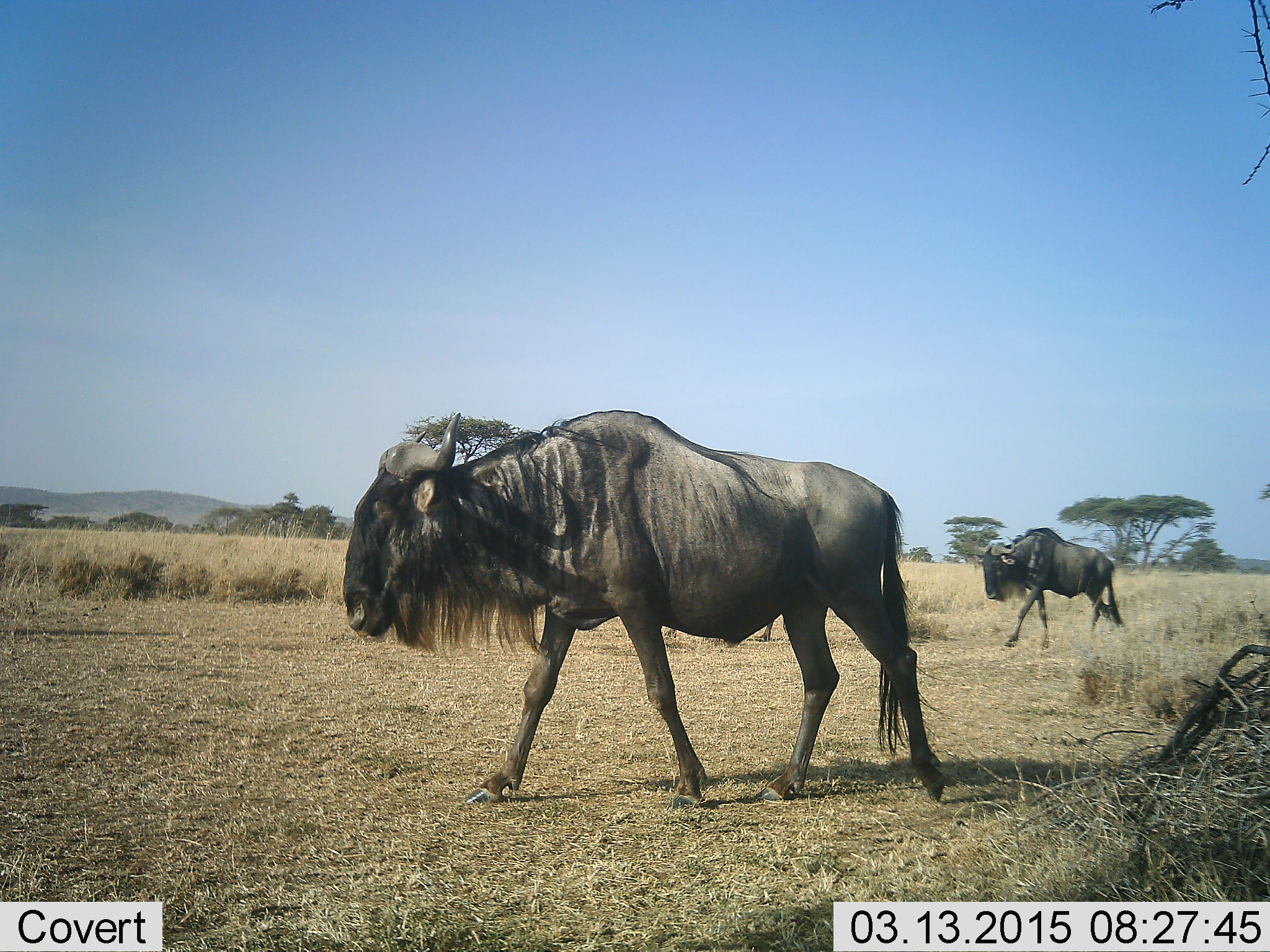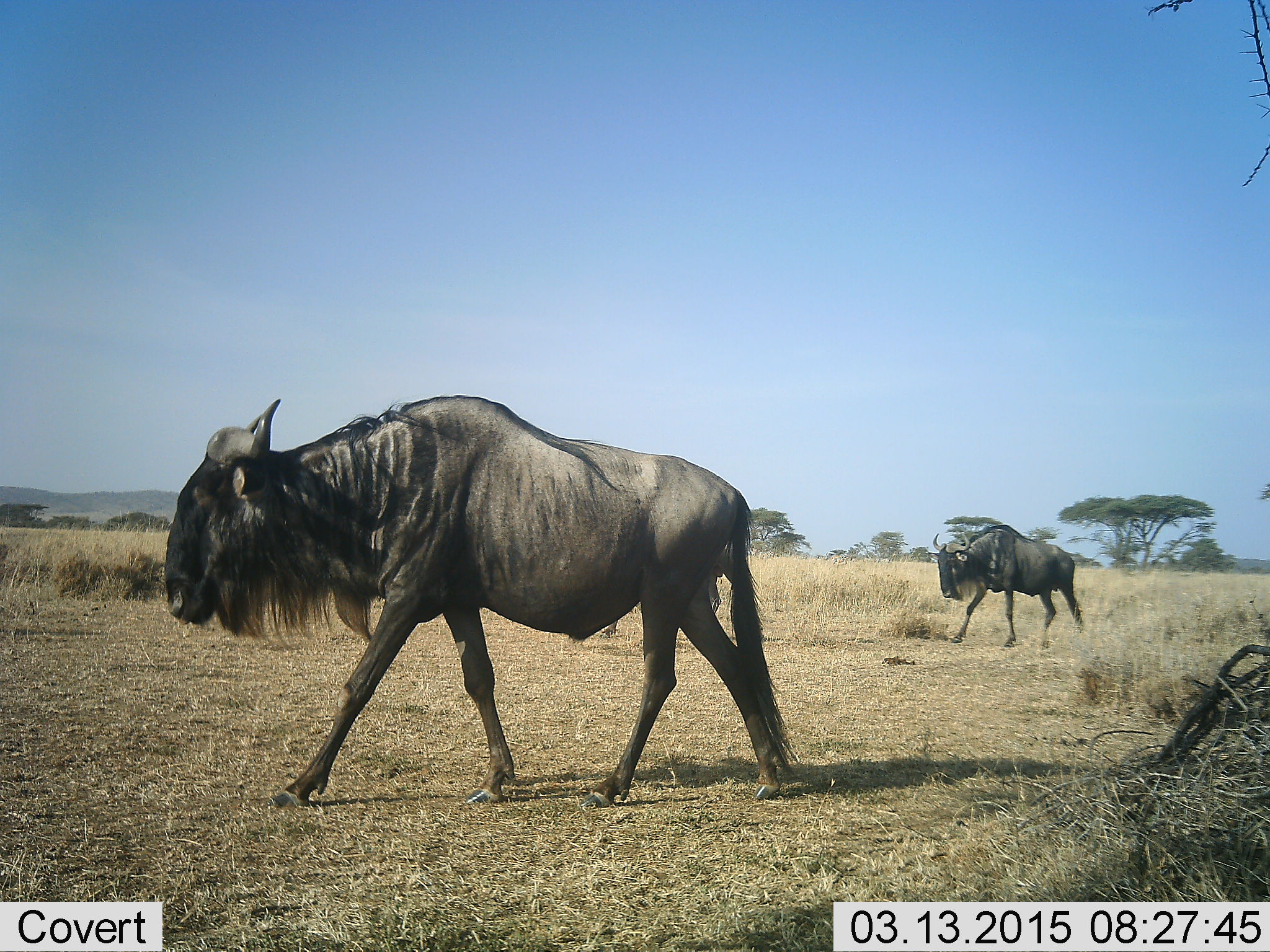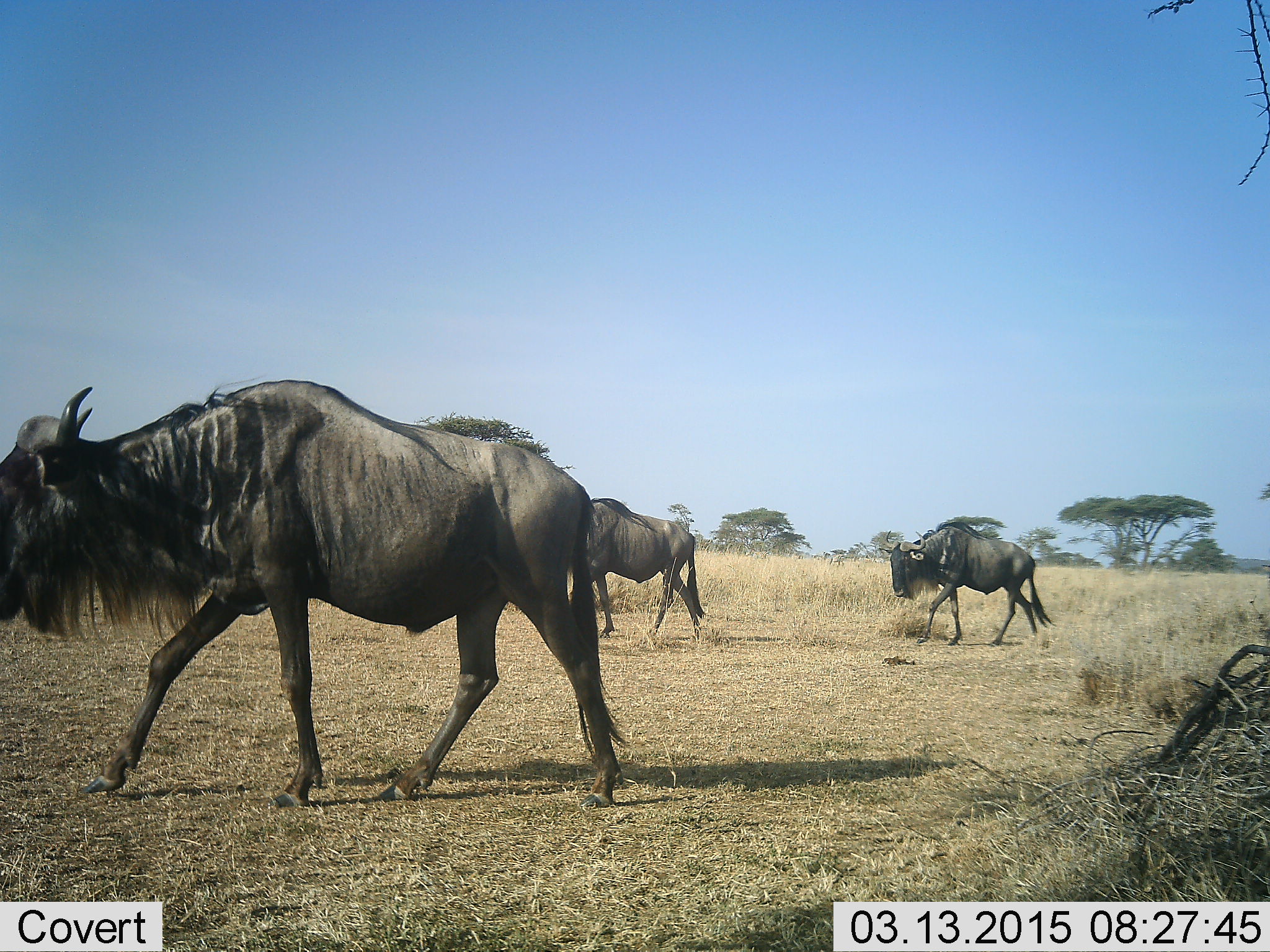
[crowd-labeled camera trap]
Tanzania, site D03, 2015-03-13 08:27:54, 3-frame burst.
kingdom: Animalia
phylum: Chordata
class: Mammalia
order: Artiodactyla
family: Bovidae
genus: Connochaetes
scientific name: Connochaetes taurinus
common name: blue wildebeest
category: wildebeest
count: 3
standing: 0%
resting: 0%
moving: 100%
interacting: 0%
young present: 0%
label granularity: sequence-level